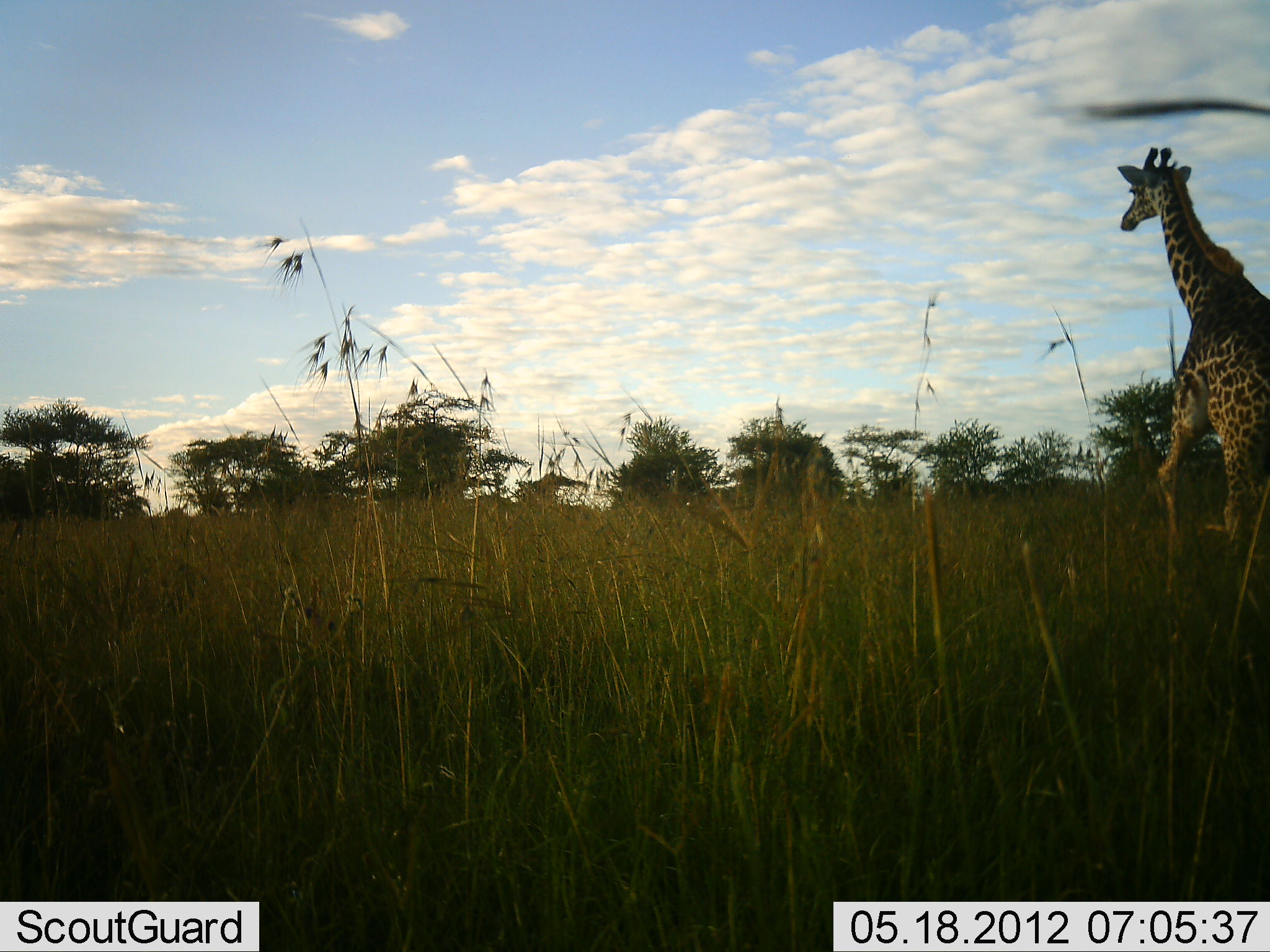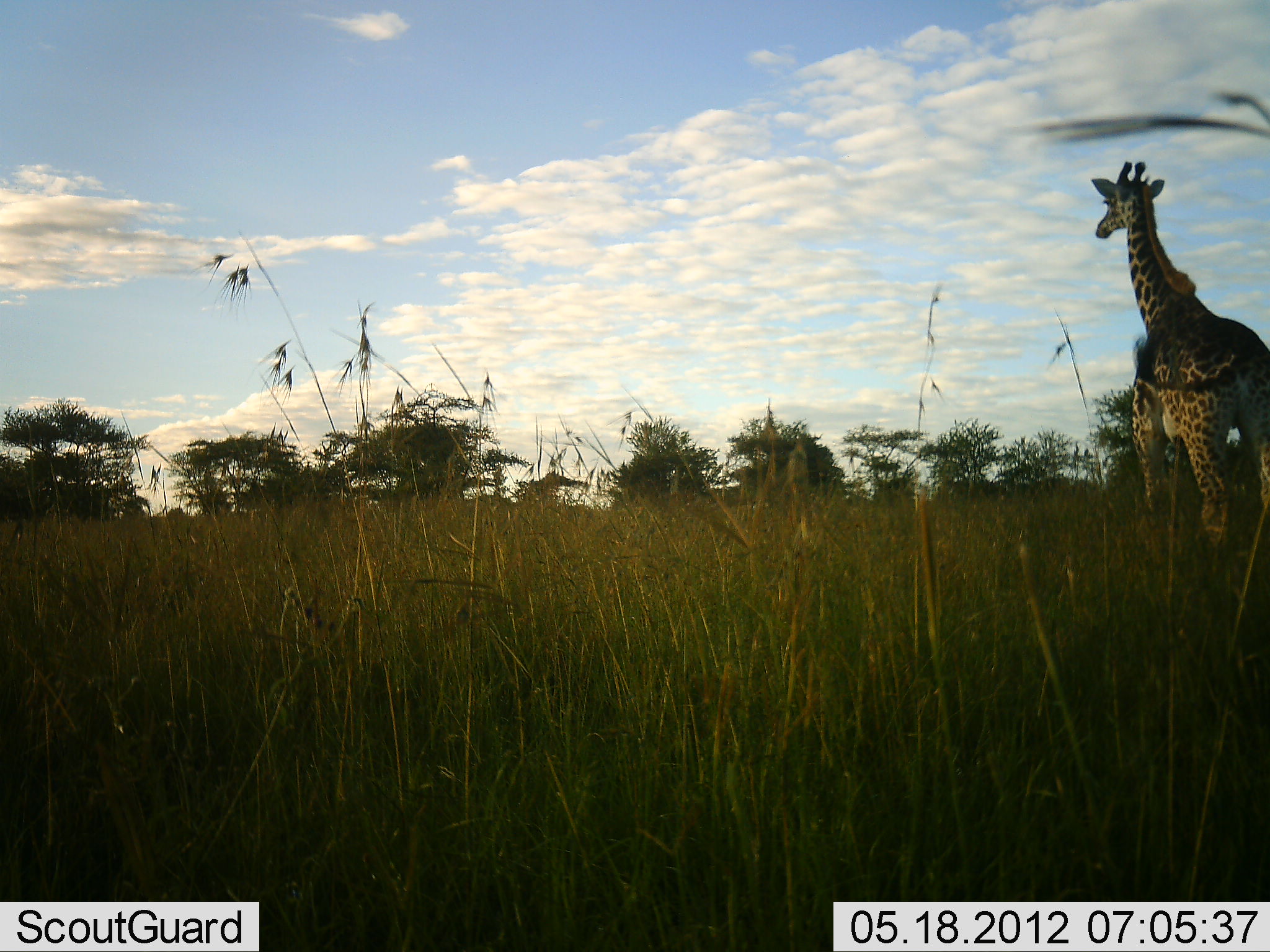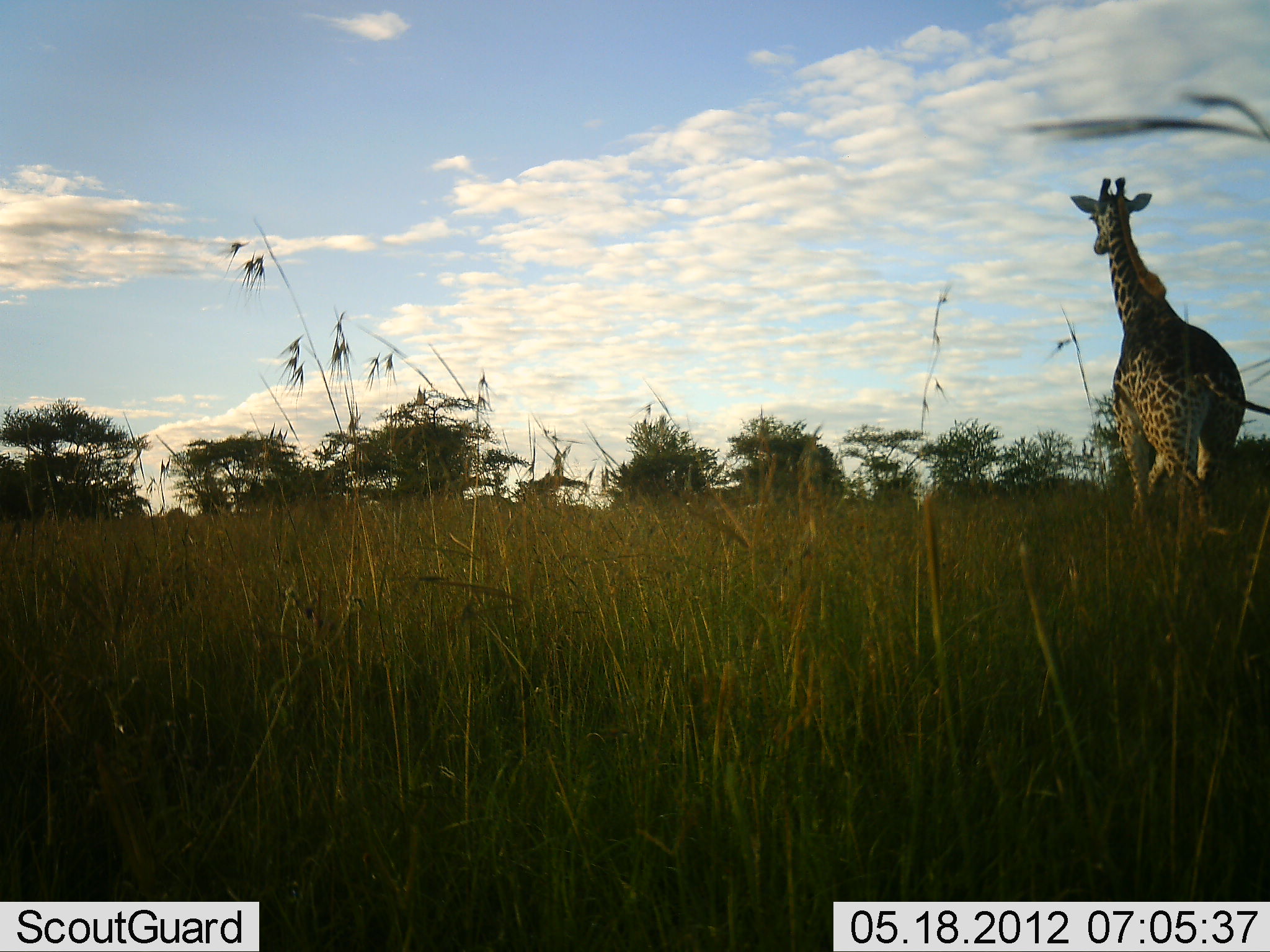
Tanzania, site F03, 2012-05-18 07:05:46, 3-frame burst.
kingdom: Animalia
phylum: Chordata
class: Mammalia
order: Artiodactyla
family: Giraffidae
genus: Giraffa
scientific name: Giraffa camelopardalis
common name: giraffe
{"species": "giraffe (Giraffa camelopardalis)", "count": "1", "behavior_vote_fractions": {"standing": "10%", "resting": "0%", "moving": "100%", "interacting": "0%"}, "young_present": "0%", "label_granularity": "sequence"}